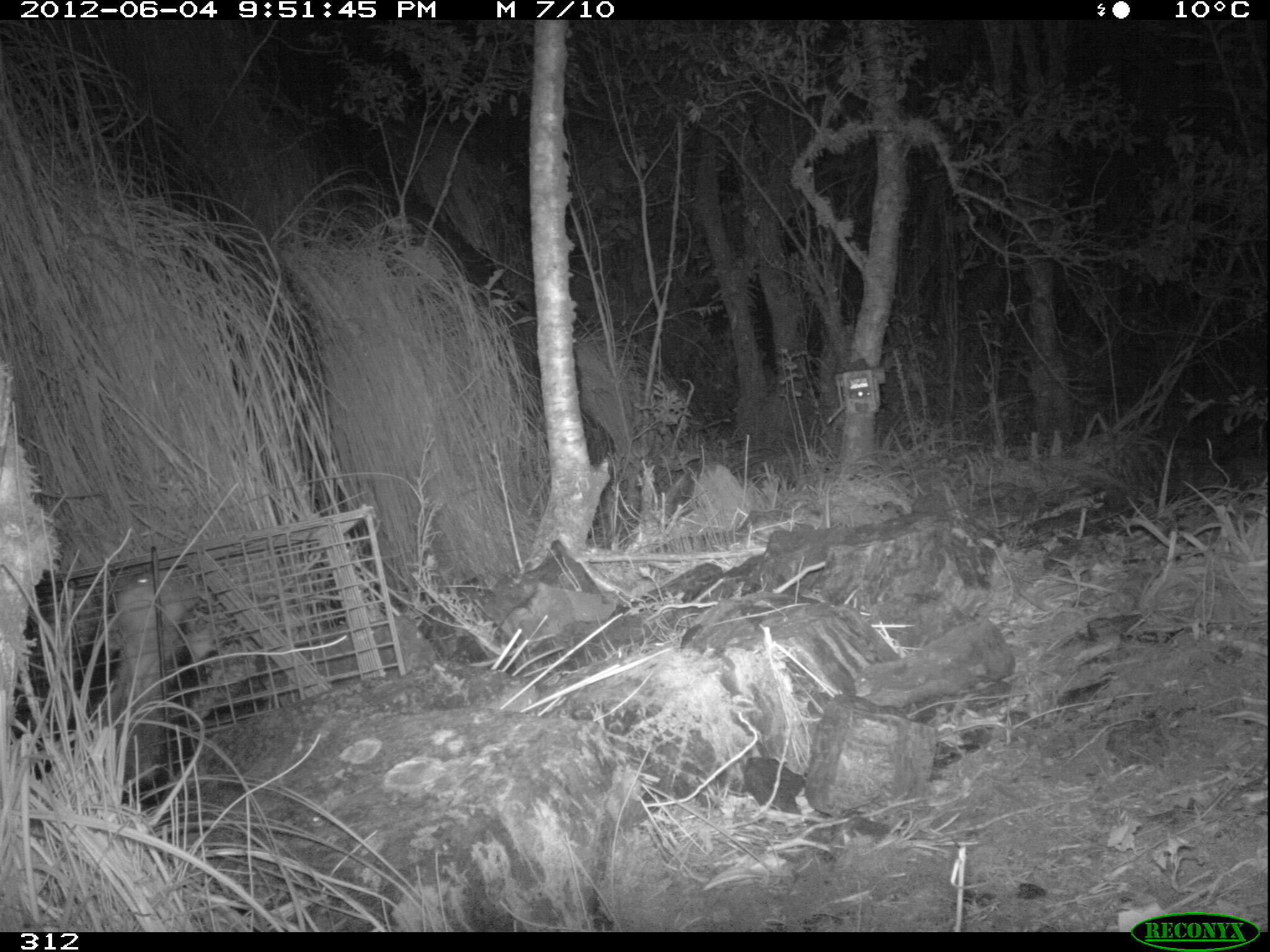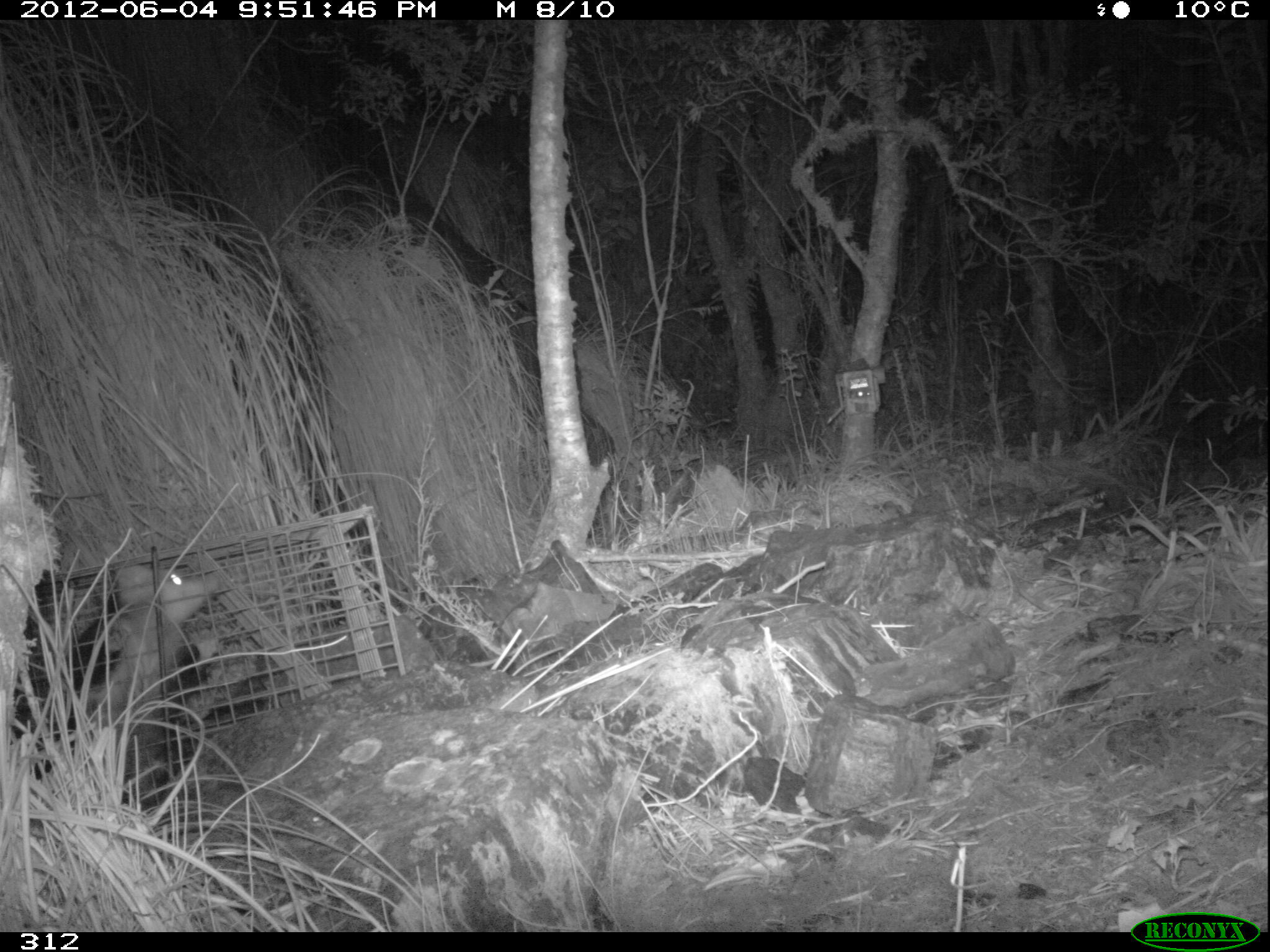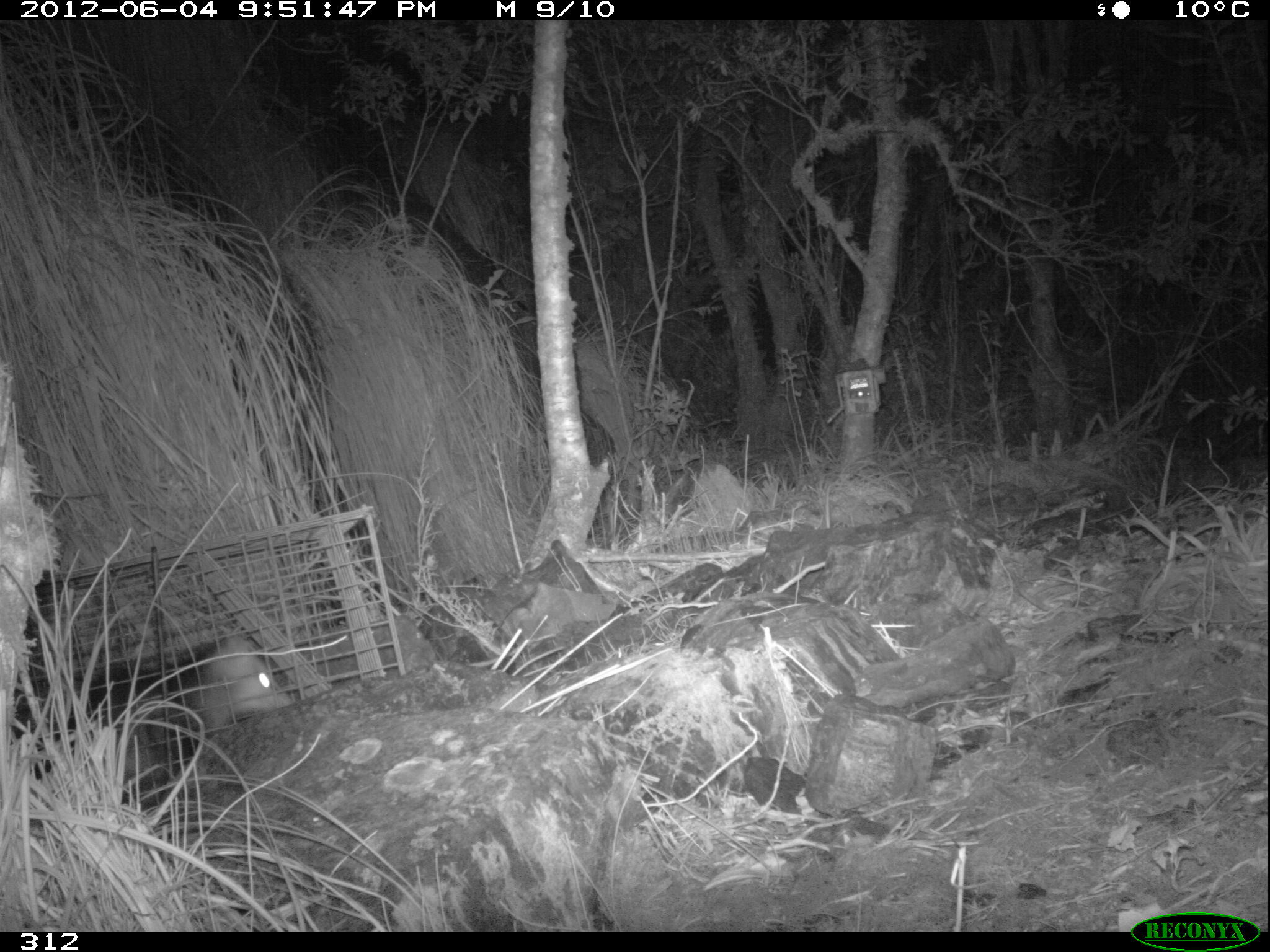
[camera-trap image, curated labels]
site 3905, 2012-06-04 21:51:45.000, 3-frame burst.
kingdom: Animalia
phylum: Chordata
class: Mammalia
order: Didelphimorphia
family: Didelphidae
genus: Didelphis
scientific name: Didelphis pernigra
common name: andean white-eared opossum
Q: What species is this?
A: Didelphis pernigra (andean white-eared opossum).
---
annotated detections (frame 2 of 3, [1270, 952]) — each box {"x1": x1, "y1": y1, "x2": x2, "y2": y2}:
didelphis pernigra: {"x1": 79, "y1": 560, "x2": 225, "y2": 803}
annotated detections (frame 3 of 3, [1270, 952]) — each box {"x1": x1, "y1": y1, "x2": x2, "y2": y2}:
didelphis pernigra: {"x1": 42, "y1": 627, "x2": 296, "y2": 808}